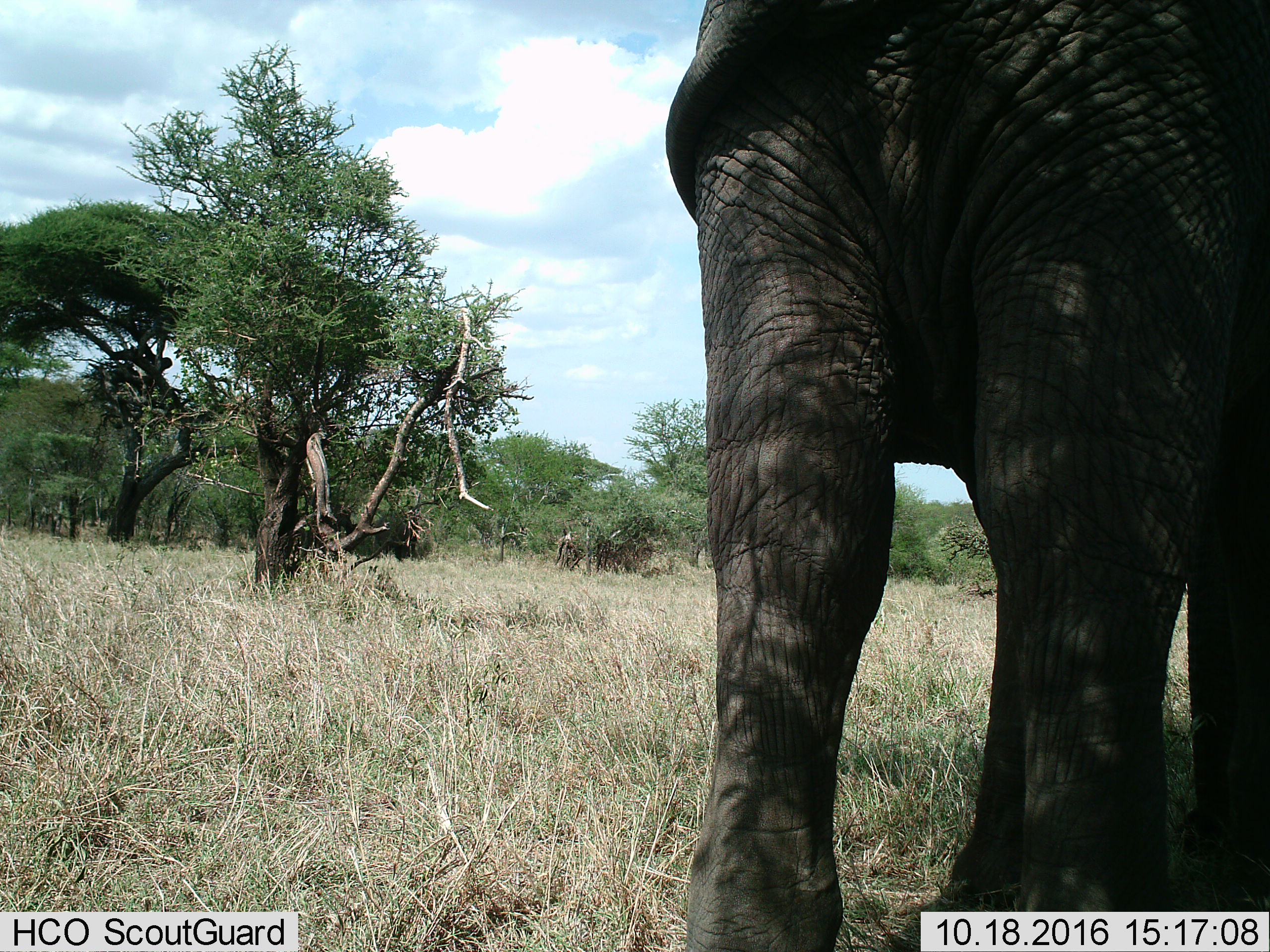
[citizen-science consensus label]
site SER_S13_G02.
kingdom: Animalia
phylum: Chordata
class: Mammalia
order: Proboscidea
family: Elephantidae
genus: Loxodonta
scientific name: Loxodonta africana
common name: african bush elephant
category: elephant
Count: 1.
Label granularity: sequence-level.